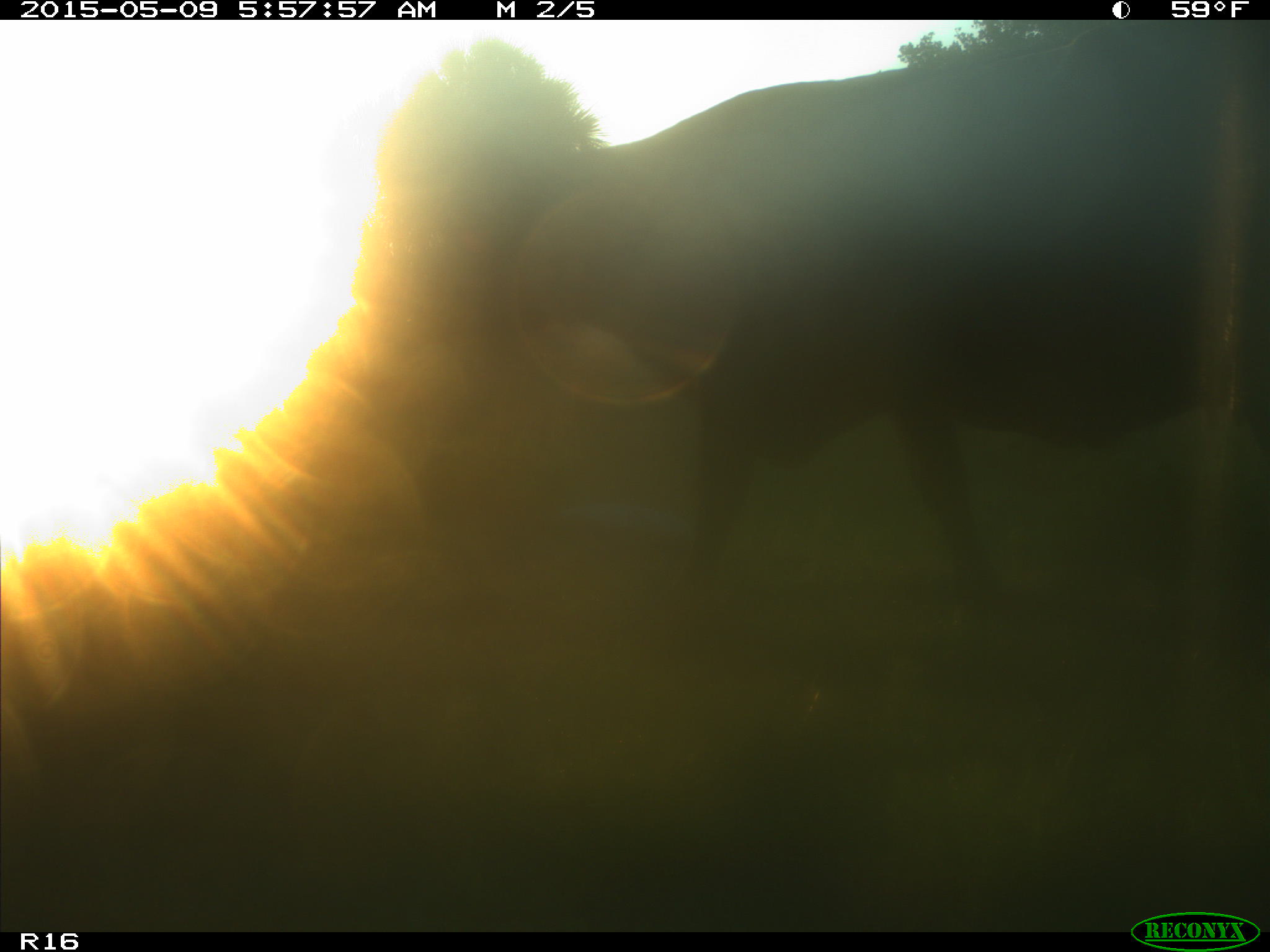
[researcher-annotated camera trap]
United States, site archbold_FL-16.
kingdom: Animalia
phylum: Chordata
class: Mammalia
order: Artiodactyla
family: Bovidae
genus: Bos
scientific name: Bos taurus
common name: domestic cow